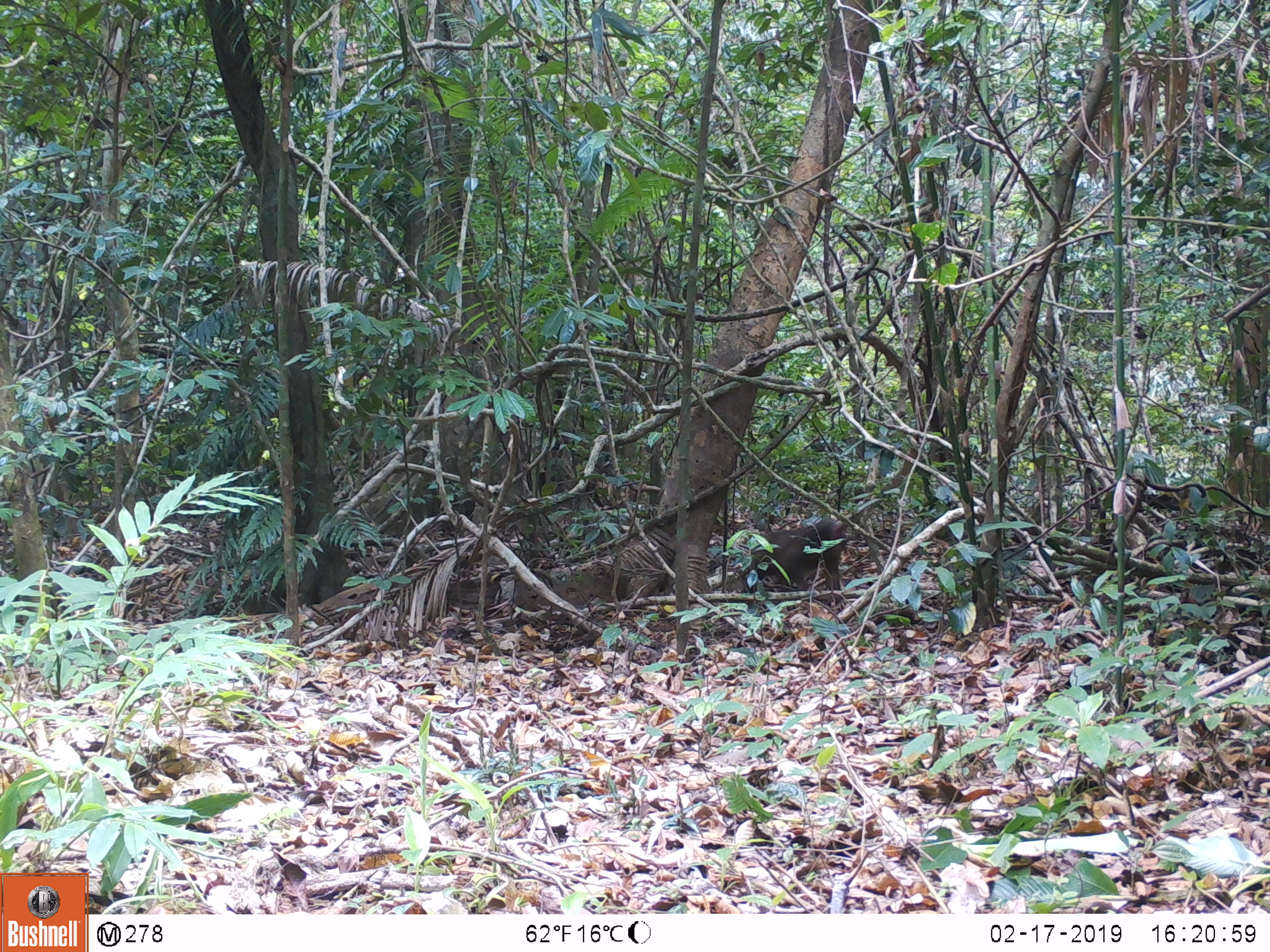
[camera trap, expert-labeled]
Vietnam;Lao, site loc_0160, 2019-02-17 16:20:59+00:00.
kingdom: Animalia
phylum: Chordata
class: Mammalia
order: Primates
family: Cercopithecidae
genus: Macaca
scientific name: Macaca arctoides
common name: stump-tailed macaque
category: stump tailed macaque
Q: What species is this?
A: Stump tailed macaque (stump-tailed macaque) (Macaca arctoides).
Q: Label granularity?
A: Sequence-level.